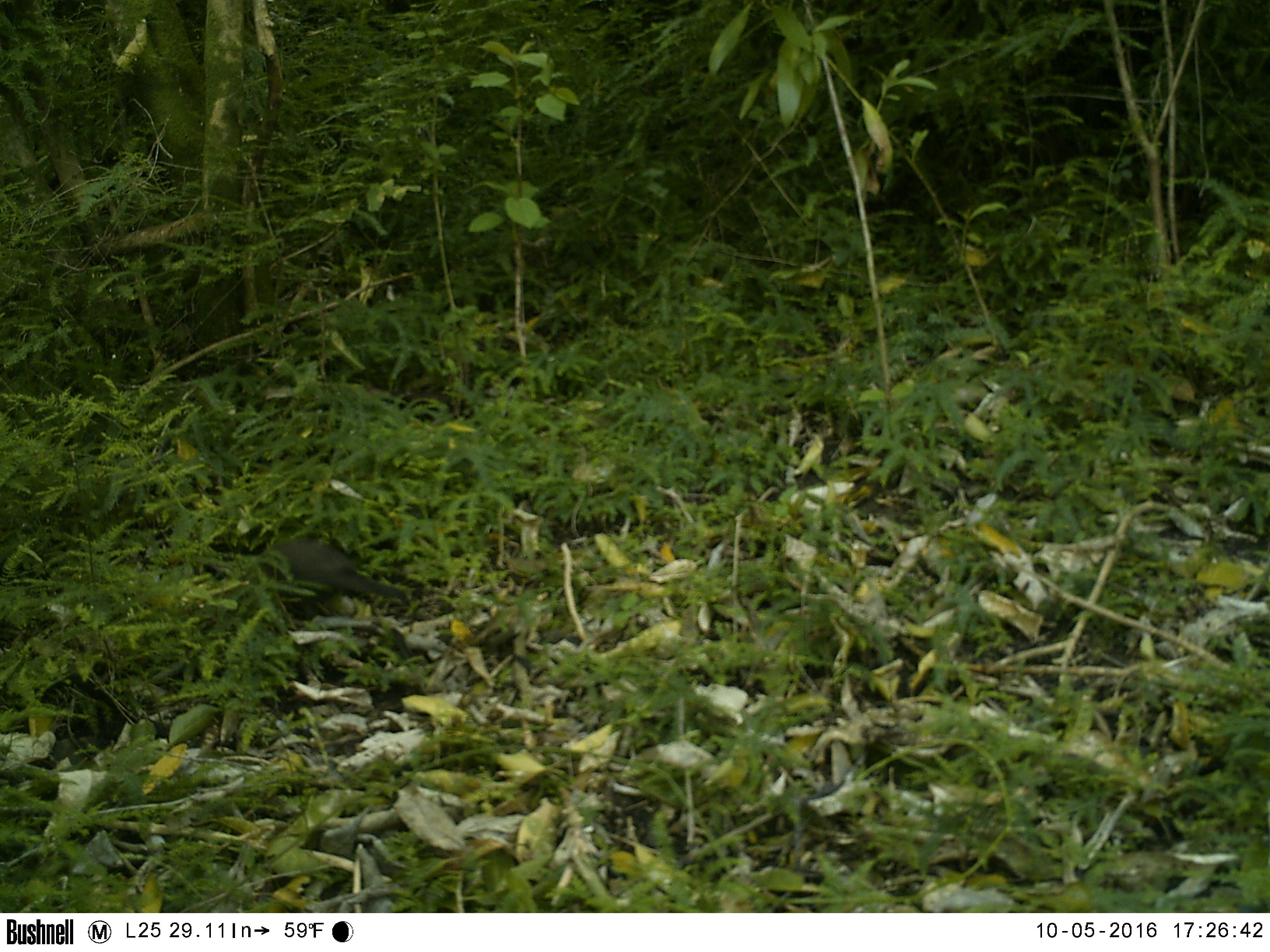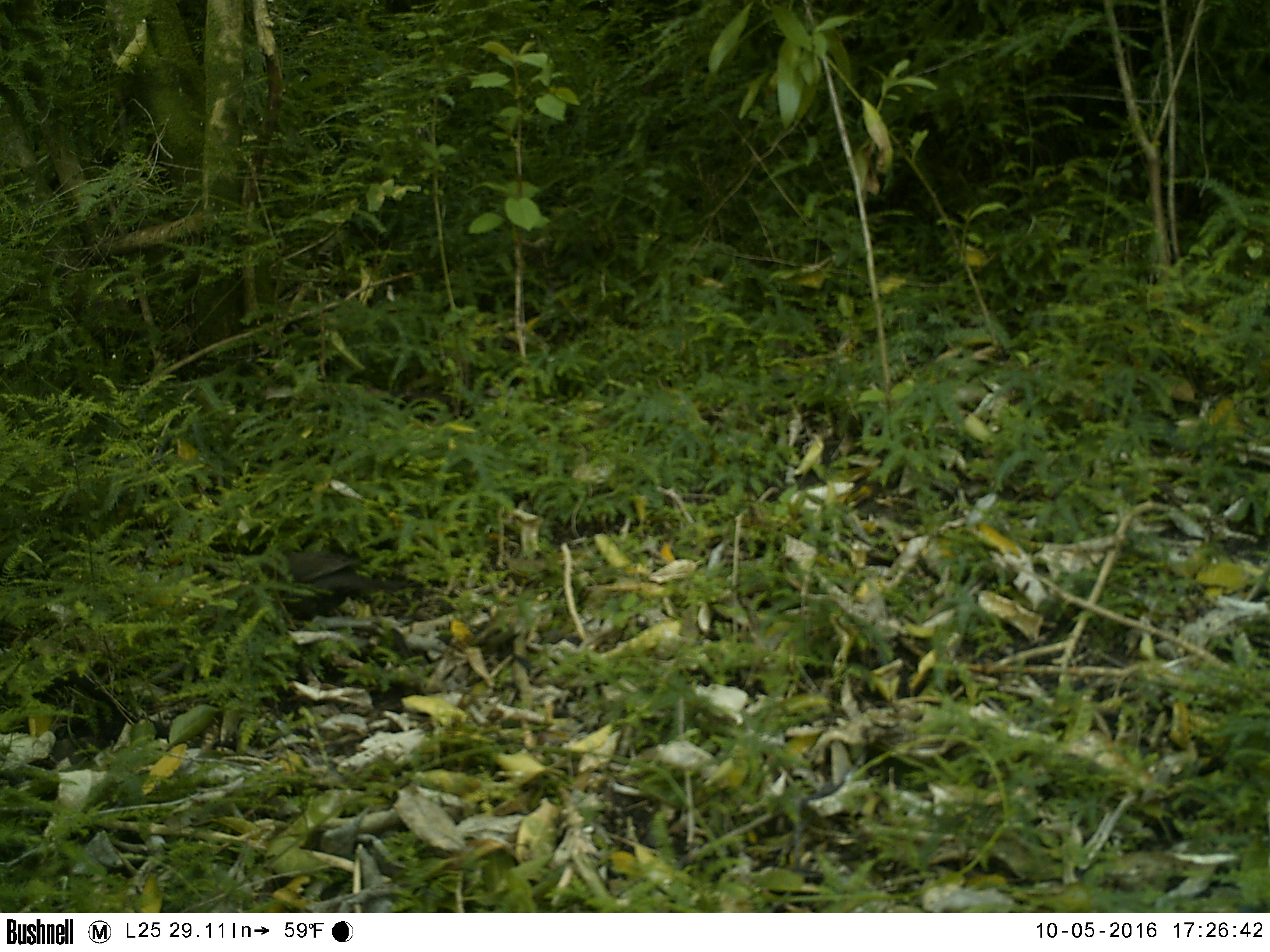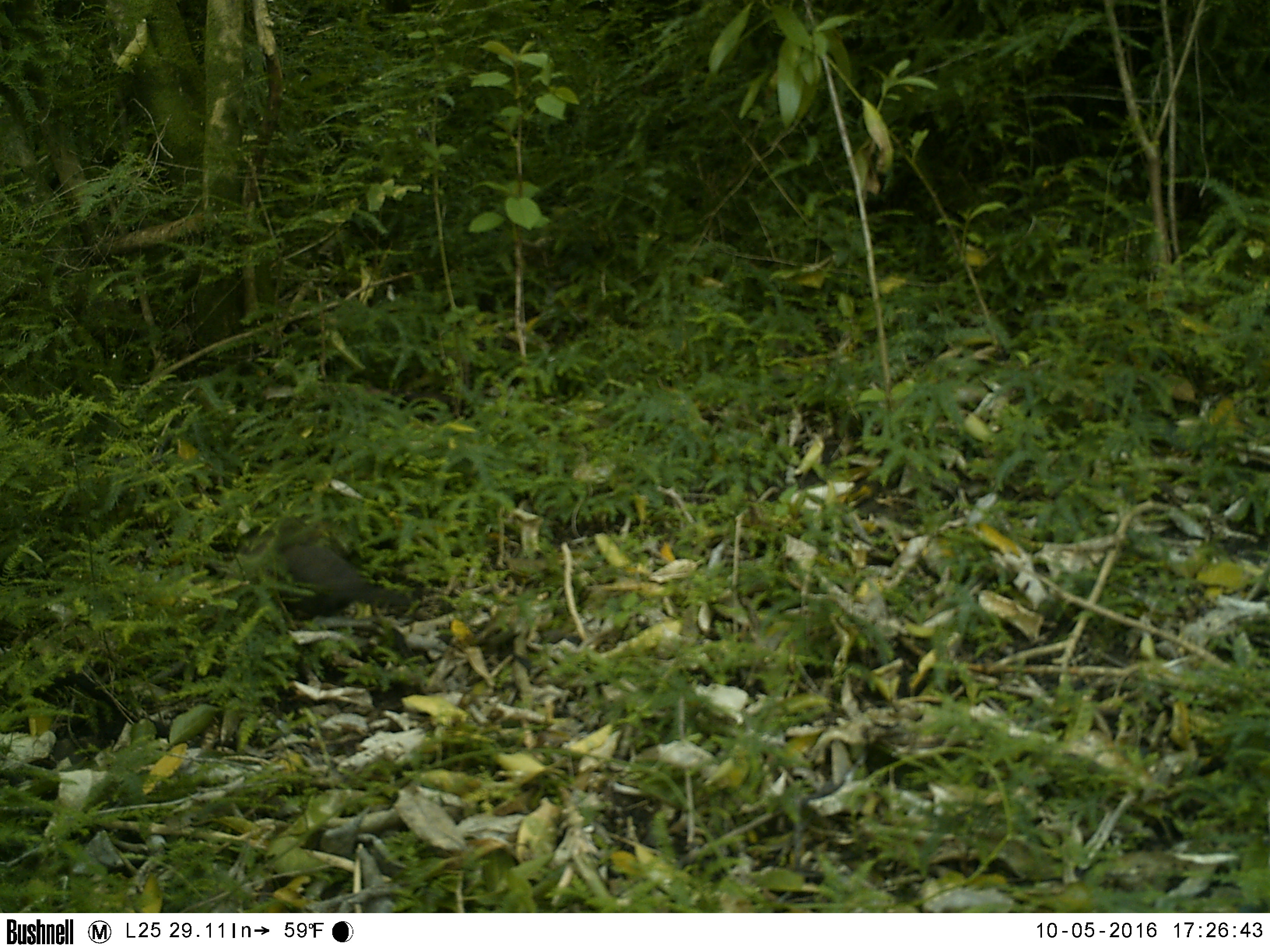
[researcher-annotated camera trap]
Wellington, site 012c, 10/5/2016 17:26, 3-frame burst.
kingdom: Animalia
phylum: Chordata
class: Aves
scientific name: Aves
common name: bird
Bird (Aves).